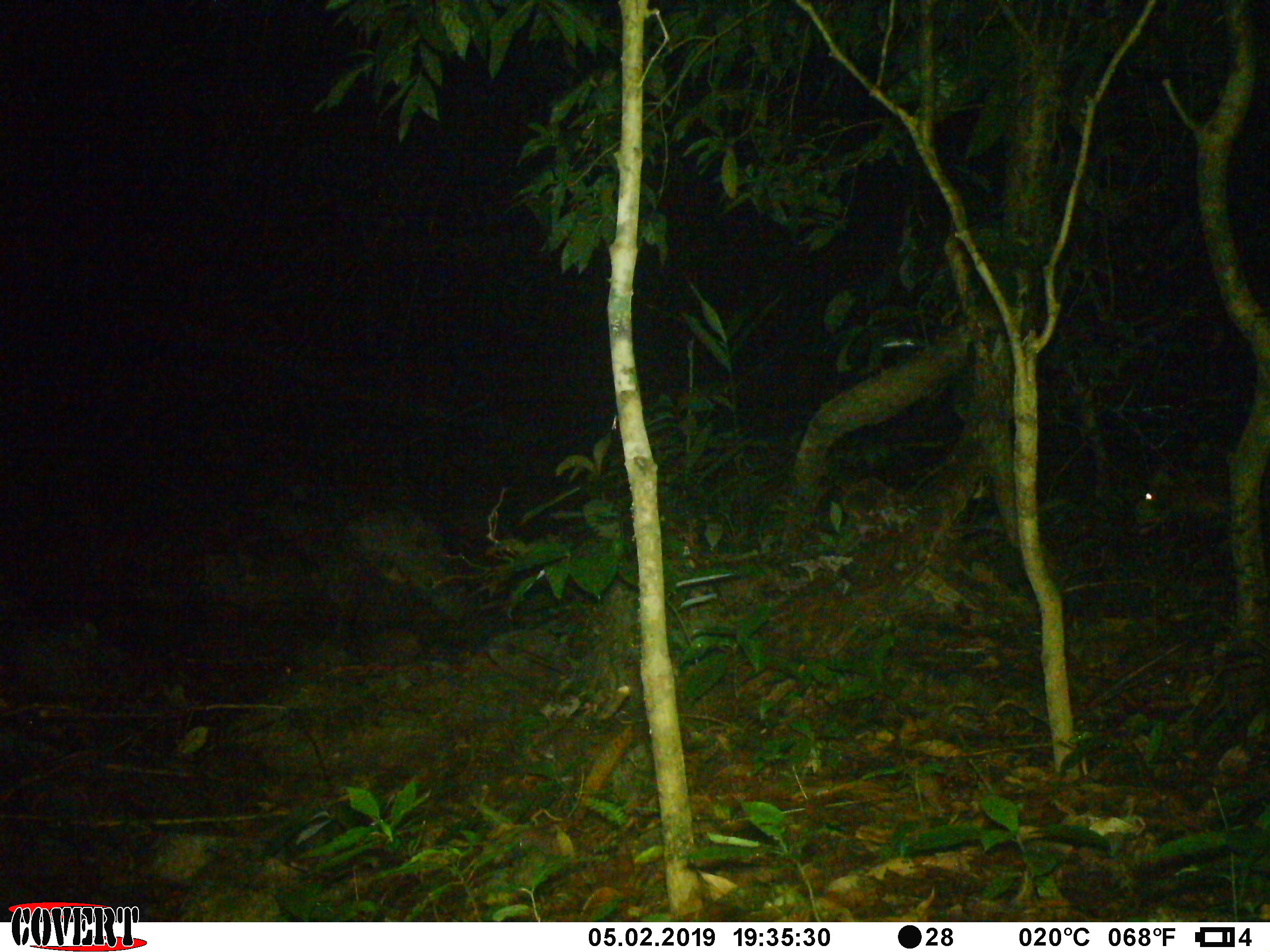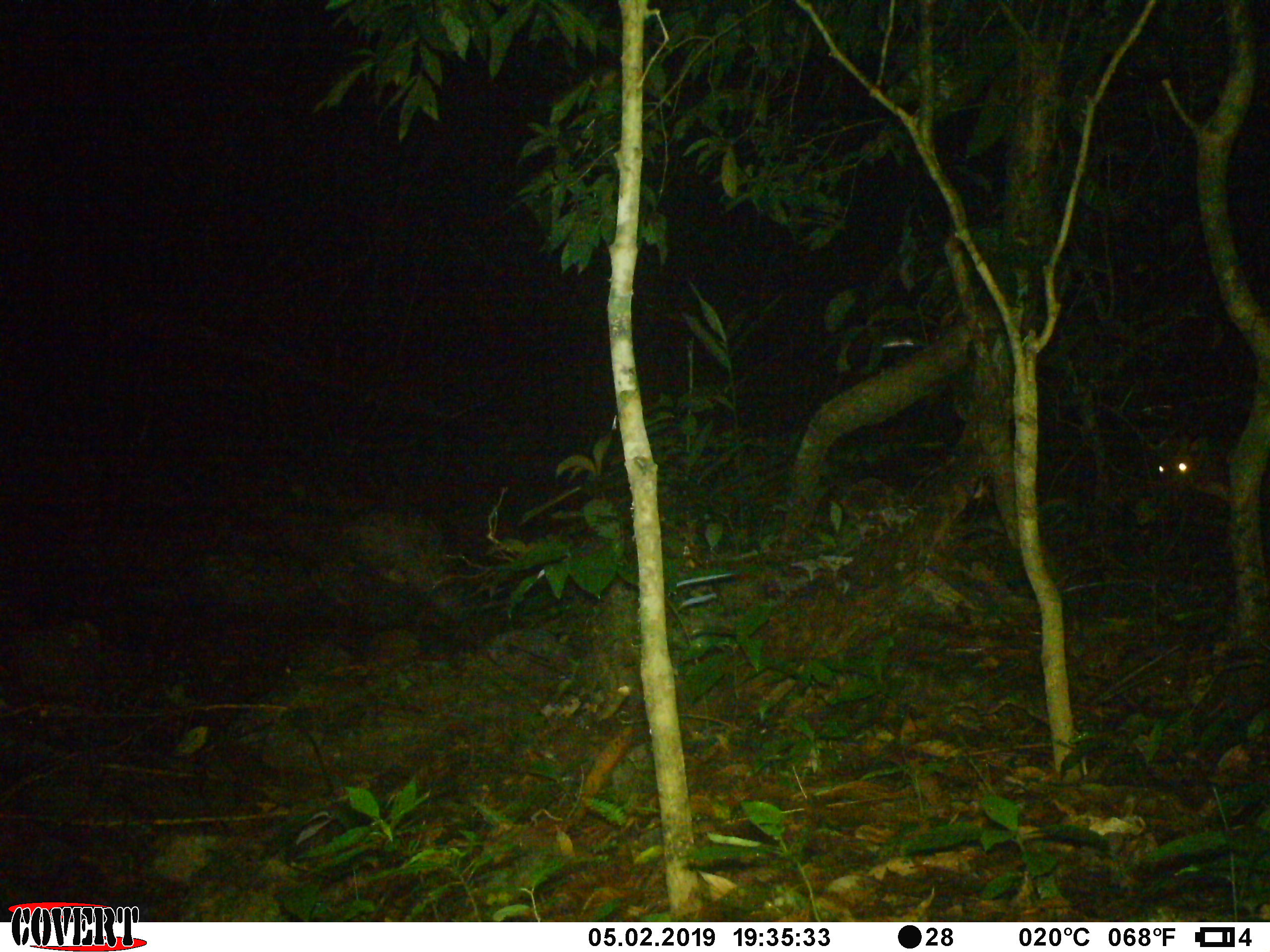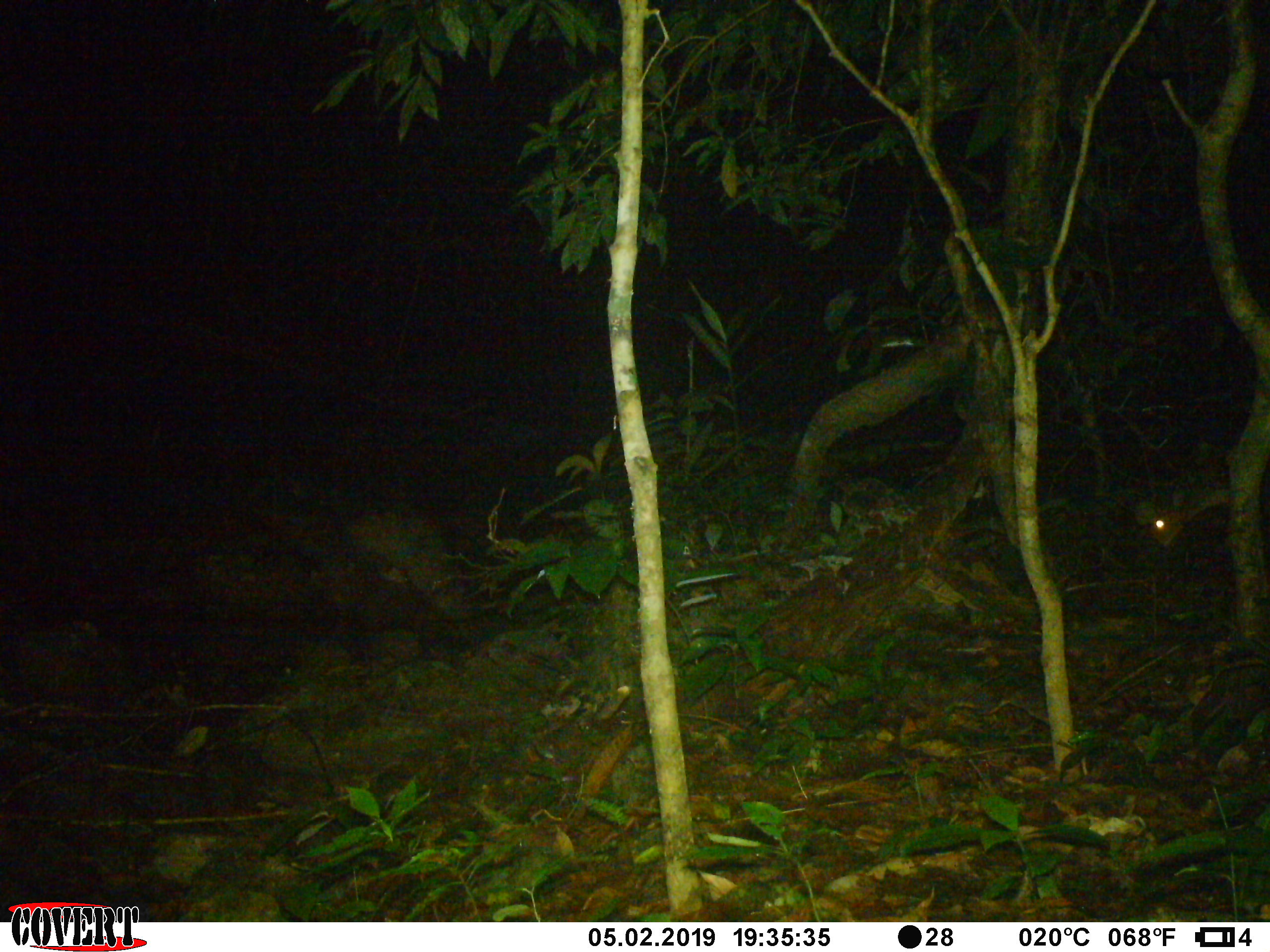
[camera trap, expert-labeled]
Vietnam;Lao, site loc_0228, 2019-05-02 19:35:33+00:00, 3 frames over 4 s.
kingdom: Animalia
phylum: Chordata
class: Mammalia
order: Artiodactyla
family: Cervidae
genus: Muntiacus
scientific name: Muntiacus vuquangensis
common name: large-antlered muntjac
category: large antlered muntjac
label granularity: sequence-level